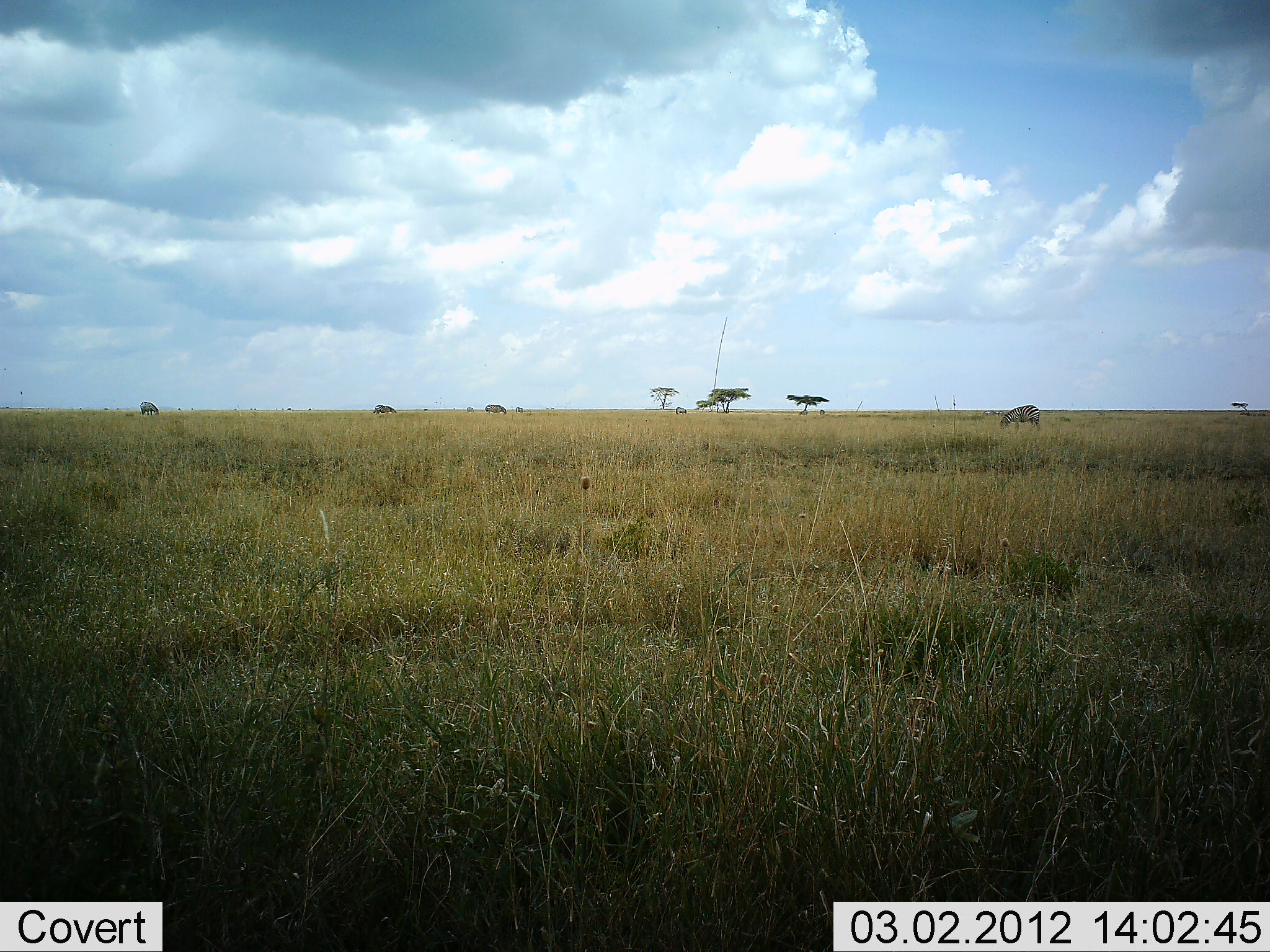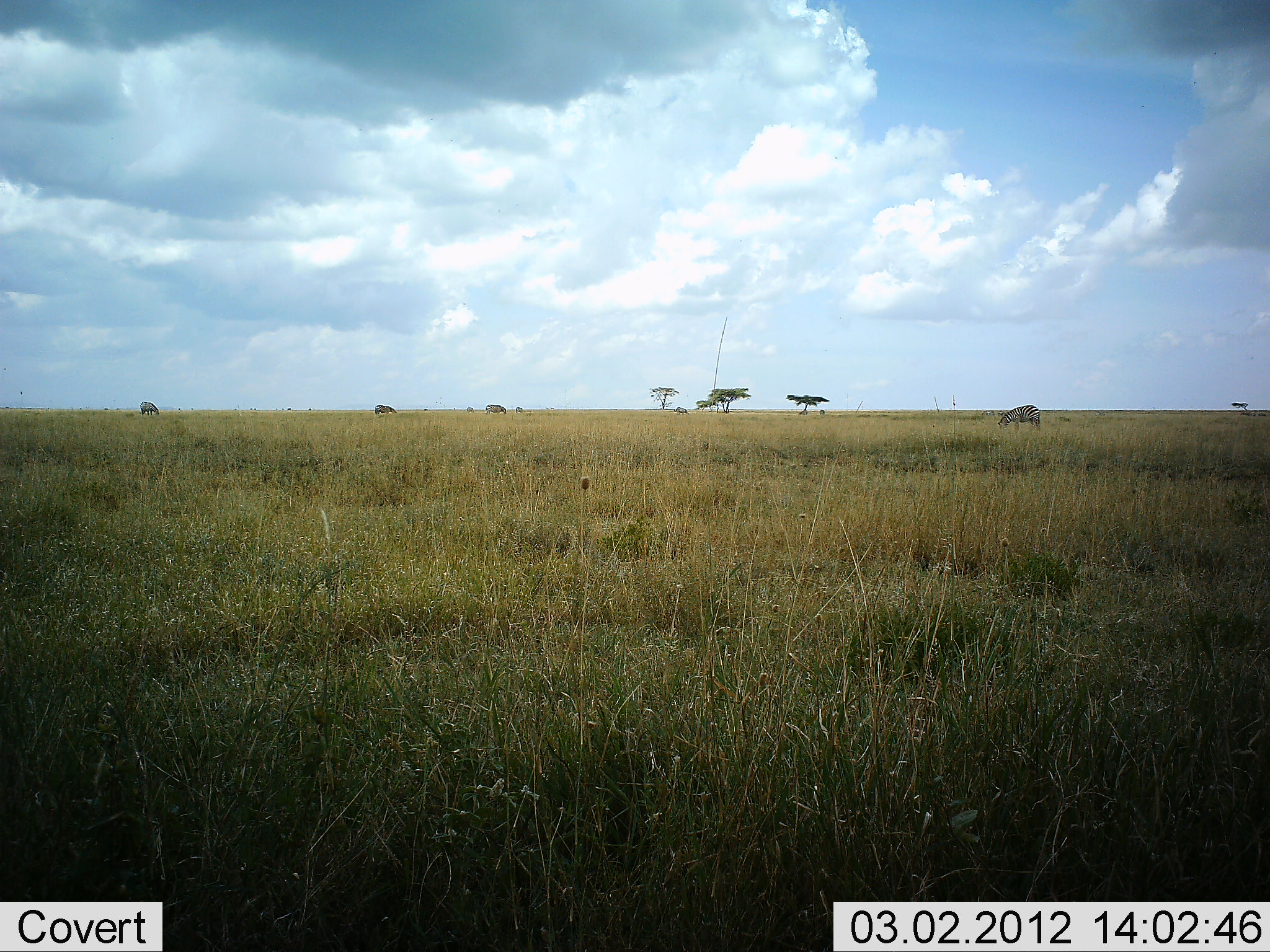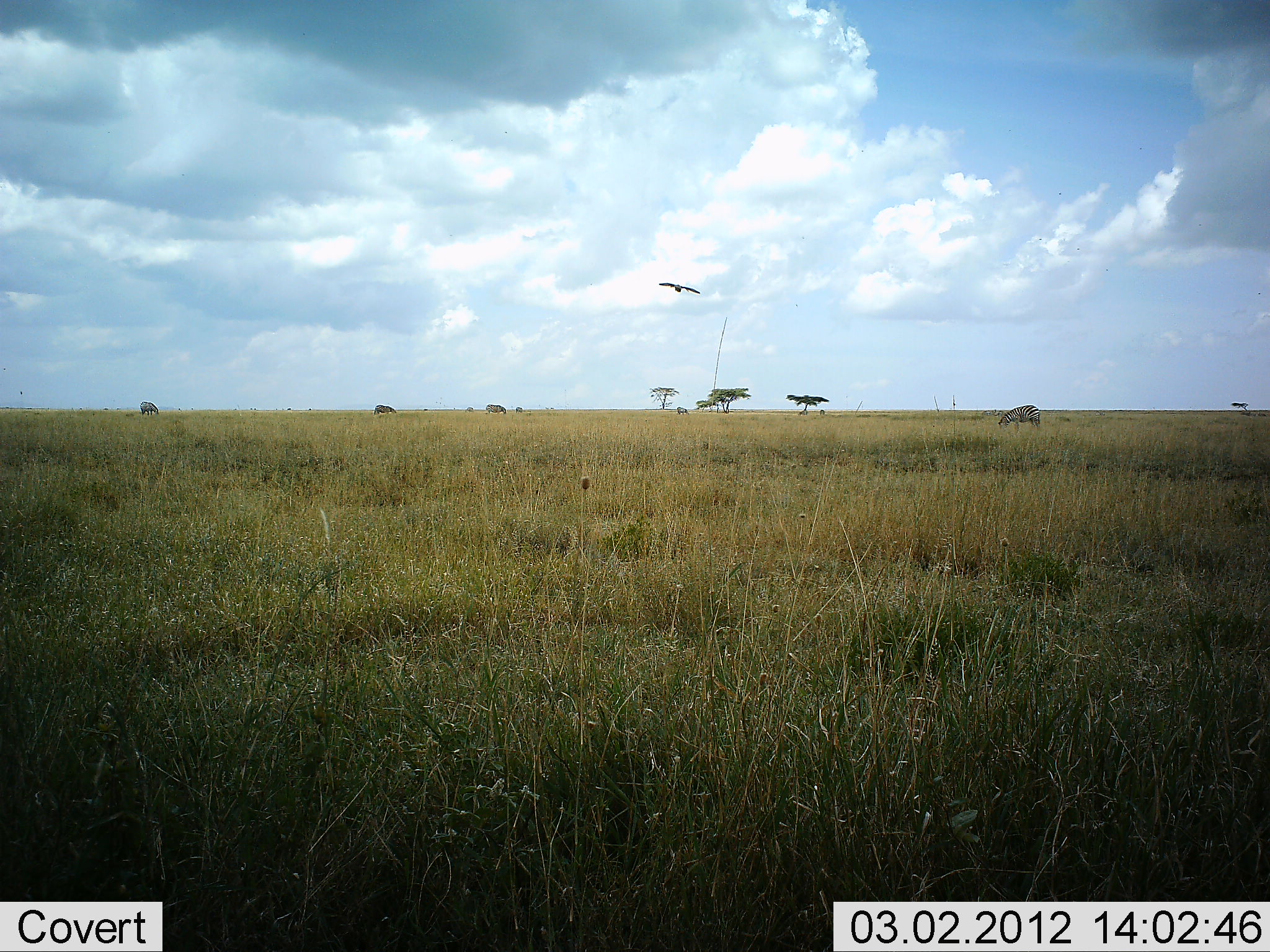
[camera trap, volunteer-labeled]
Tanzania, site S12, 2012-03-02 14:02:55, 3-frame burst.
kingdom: Animalia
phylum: Chordata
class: Aves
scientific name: Aves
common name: bird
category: otherbird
Otherbird (bird) (Aves), count 1. Behavior (volunteer vote fractions): standing 0%, resting 0%, moving 100%, interacting 0%. Young present (vote fraction): 0%. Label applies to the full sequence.